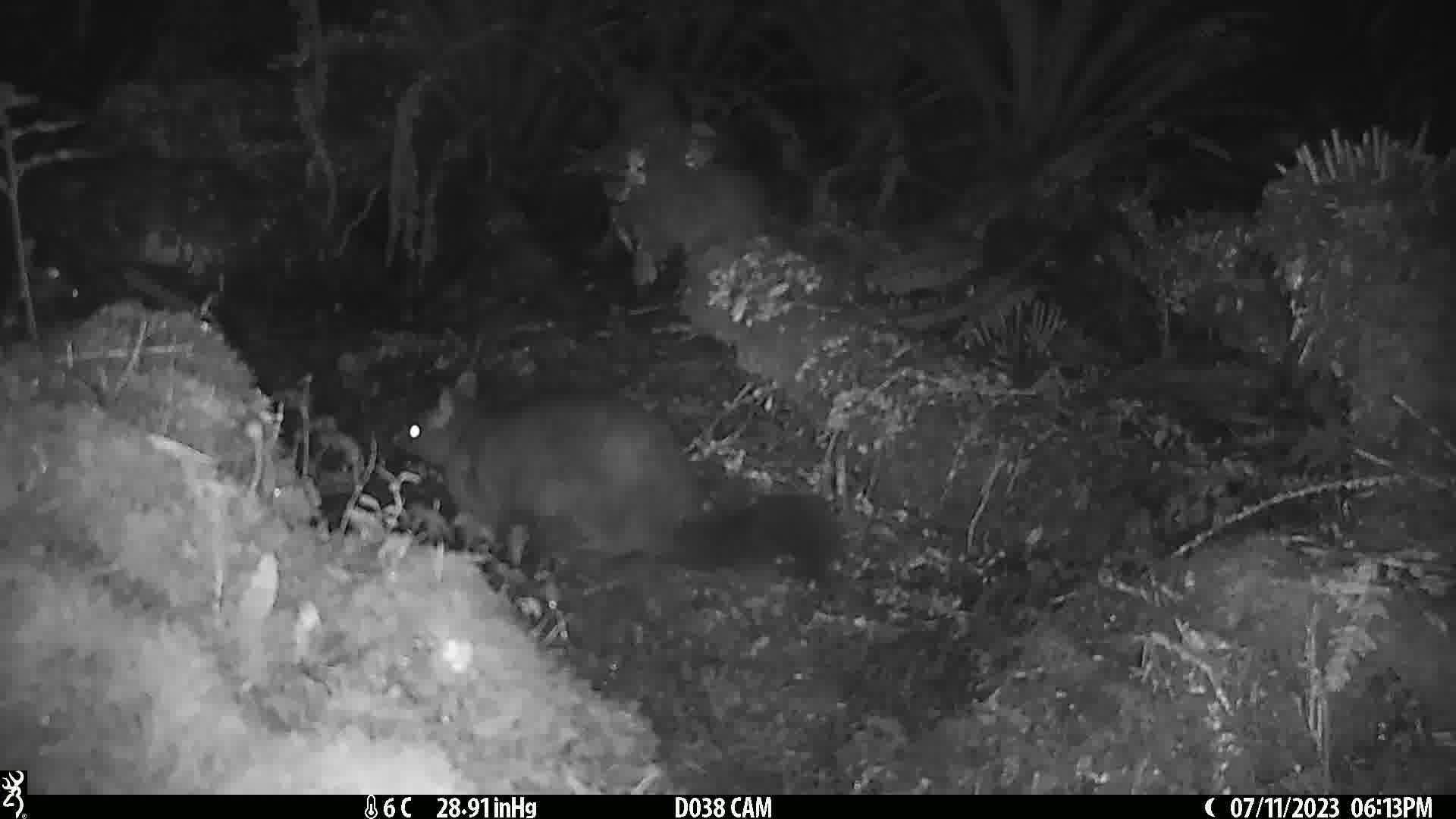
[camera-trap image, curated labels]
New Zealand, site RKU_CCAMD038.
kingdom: Animalia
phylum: Chordata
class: Mammalia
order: Diprotodontia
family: Phalangeridae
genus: Trichosurus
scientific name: Trichosurus vulpecula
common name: common brushtail possum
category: possum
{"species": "possum (common brushtail possum) (Trichosurus vulpecula)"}